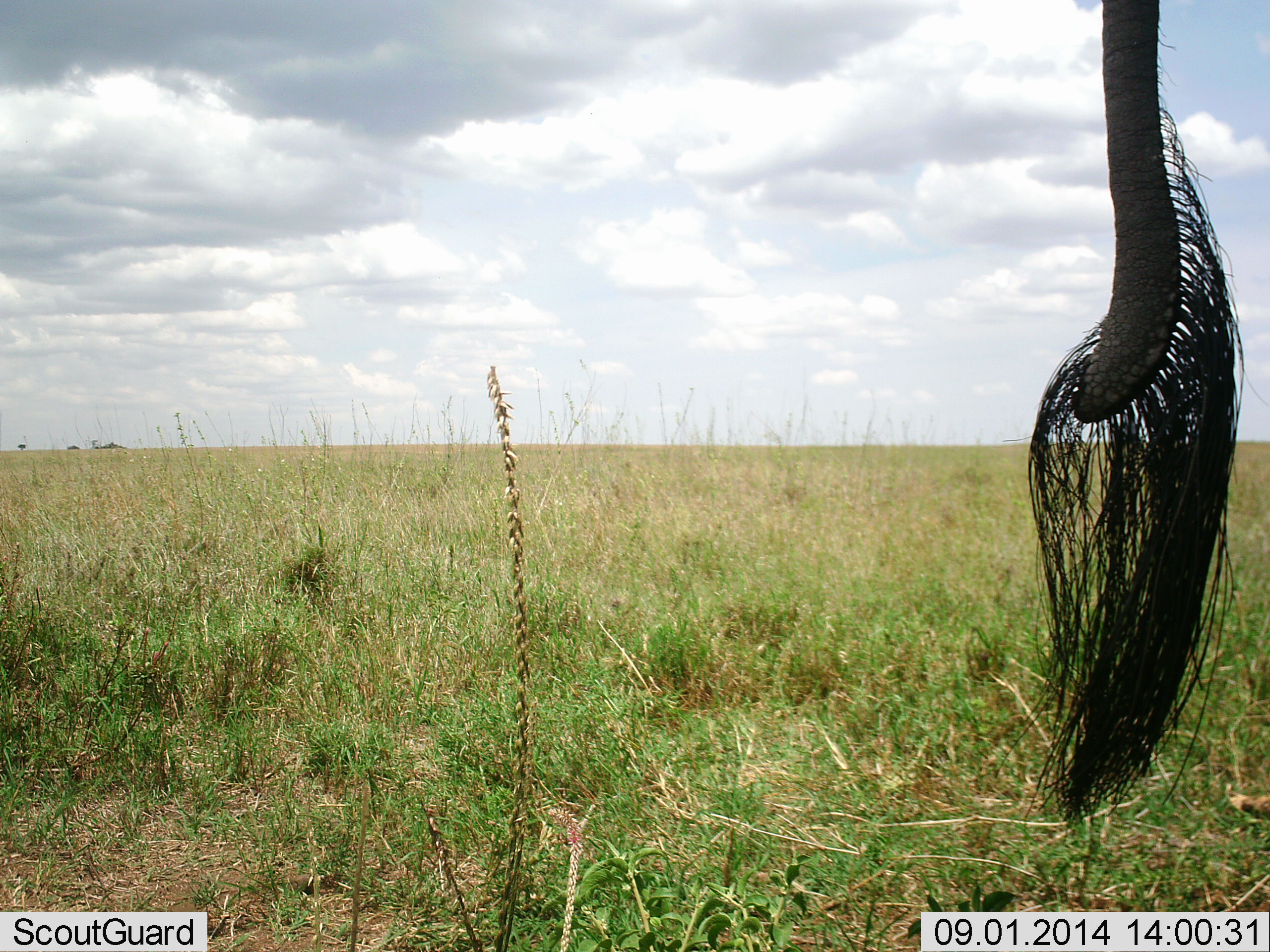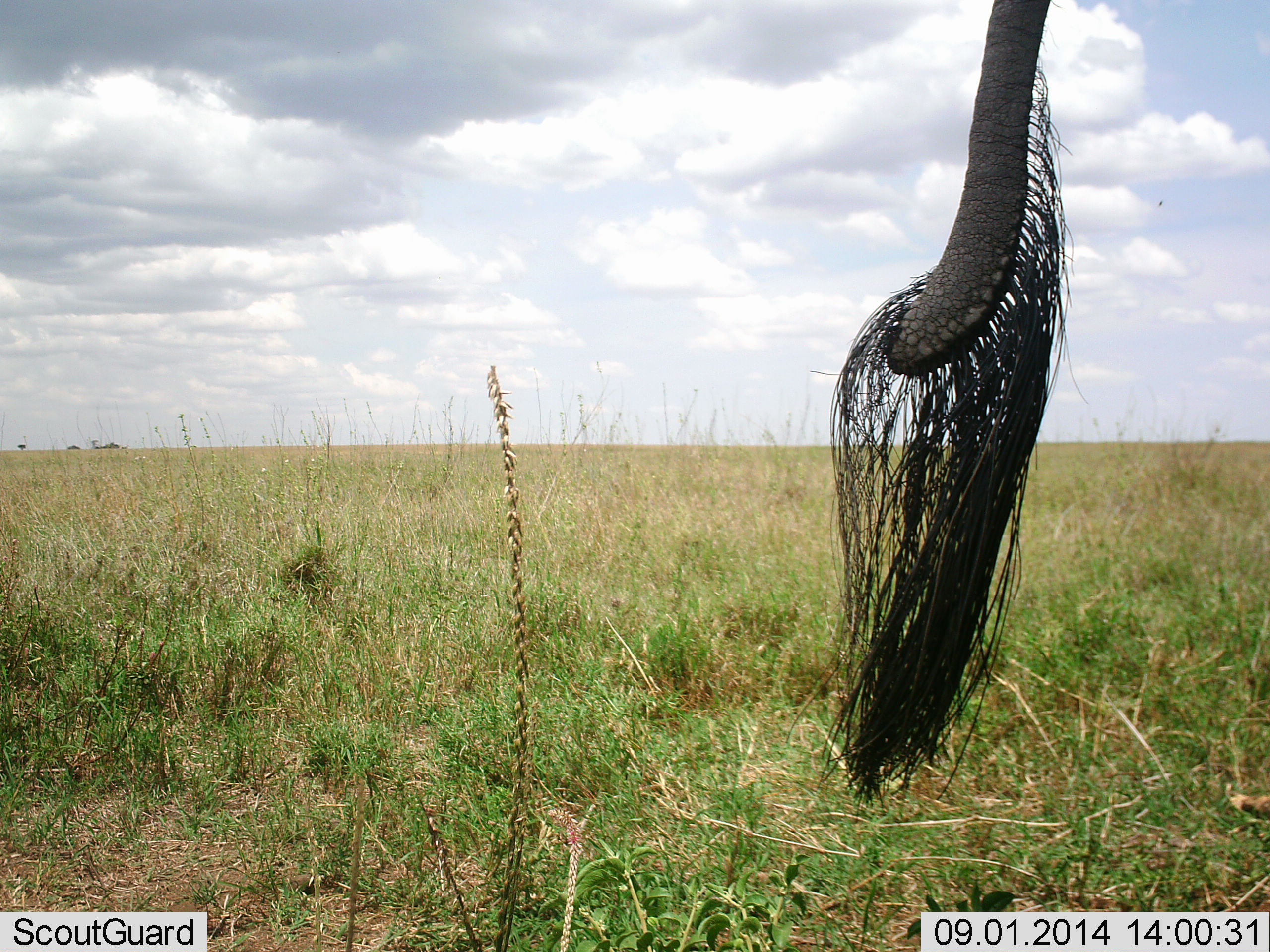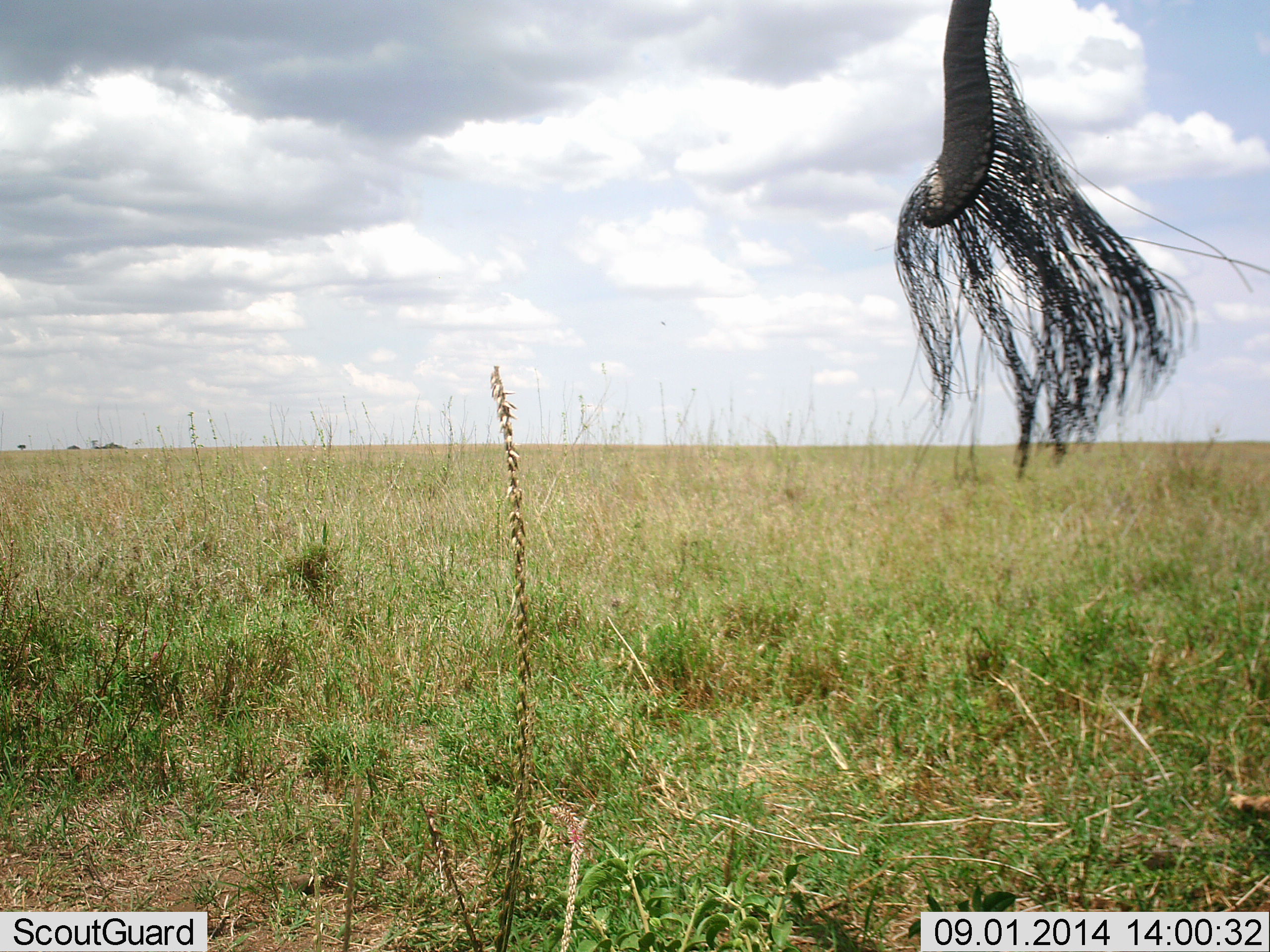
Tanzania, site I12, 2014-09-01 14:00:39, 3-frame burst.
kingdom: Animalia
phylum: Chordata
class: Mammalia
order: Proboscidea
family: Elephantidae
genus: Loxodonta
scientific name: Loxodonta africana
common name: african bush elephant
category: elephant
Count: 1.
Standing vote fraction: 90%.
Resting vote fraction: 0%.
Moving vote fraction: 10%.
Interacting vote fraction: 10%.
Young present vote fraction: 0%.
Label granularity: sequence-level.